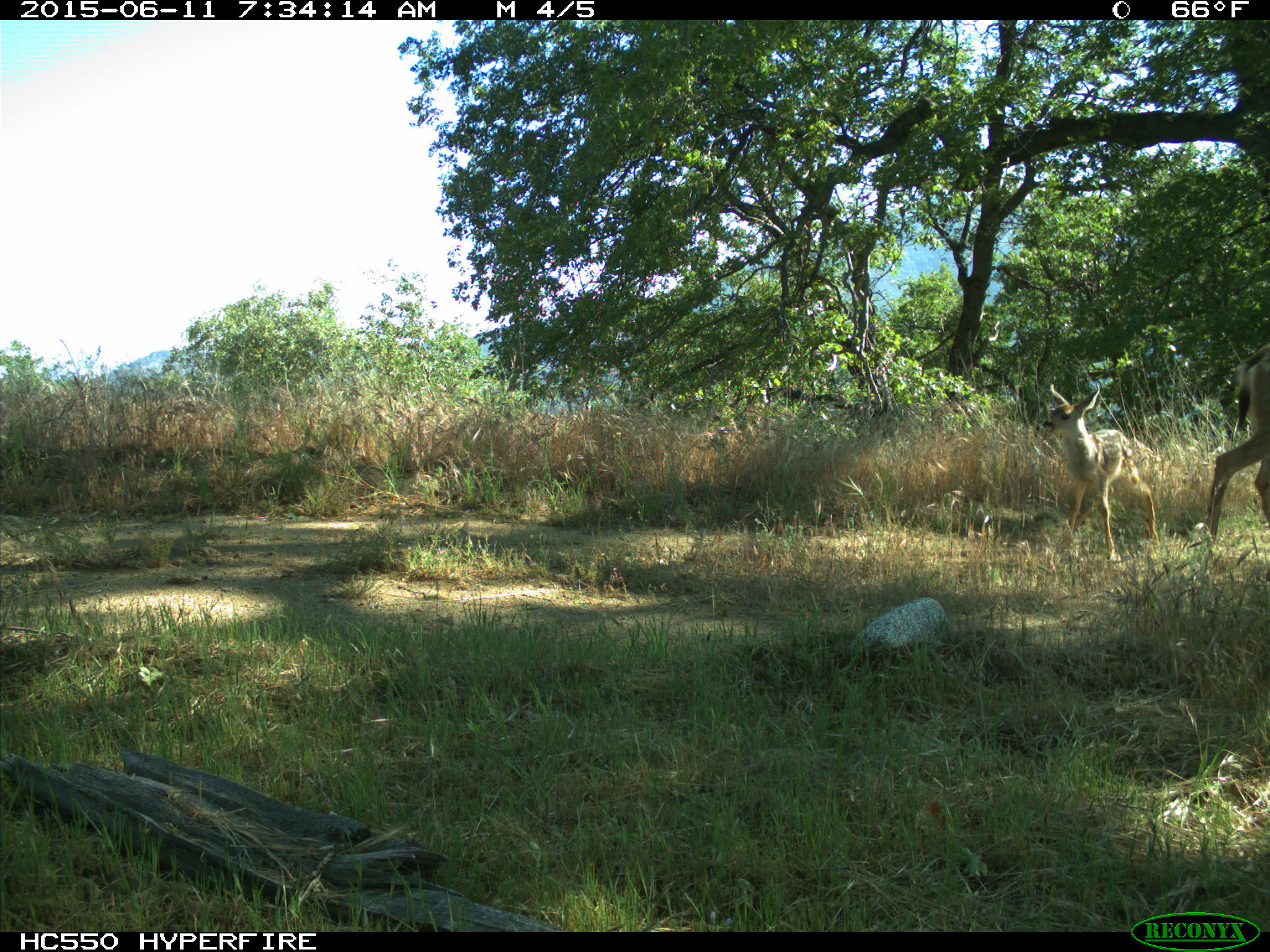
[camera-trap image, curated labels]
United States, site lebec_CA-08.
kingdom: Animalia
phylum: Chordata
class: Mammalia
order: Artiodactyla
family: Cervidae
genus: Odocoileus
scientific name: Odocoileus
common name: deer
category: unidentified deer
Unidentified deer (deer) (Odocoileus).